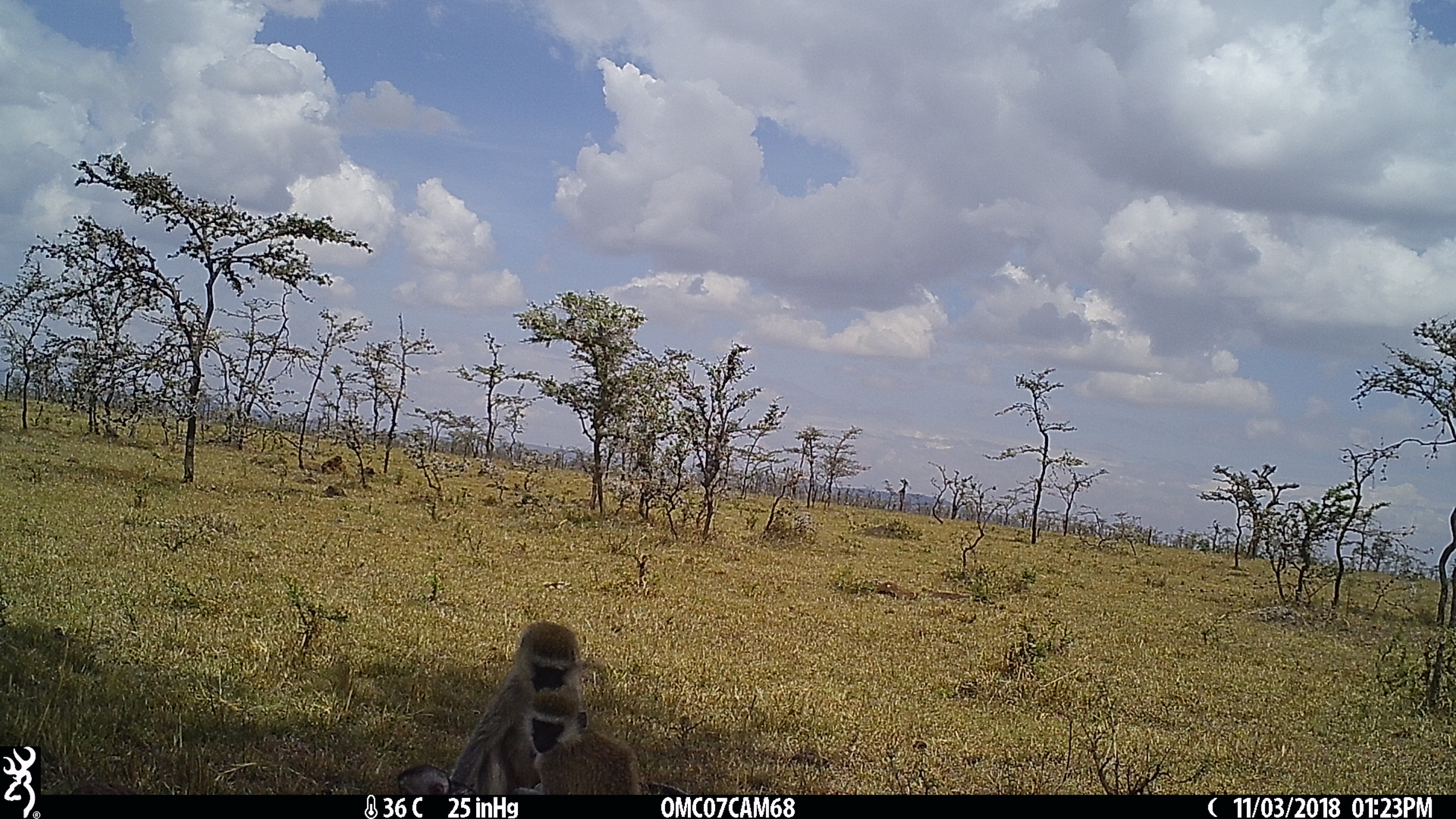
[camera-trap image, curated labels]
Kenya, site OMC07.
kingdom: Animalia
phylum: Chordata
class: Mammalia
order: Primates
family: Cercopithecidae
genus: Chlorocebus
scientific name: Chlorocebus pygerythrus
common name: vervet monkey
Vervet monkey (Chlorocebus pygerythrus).